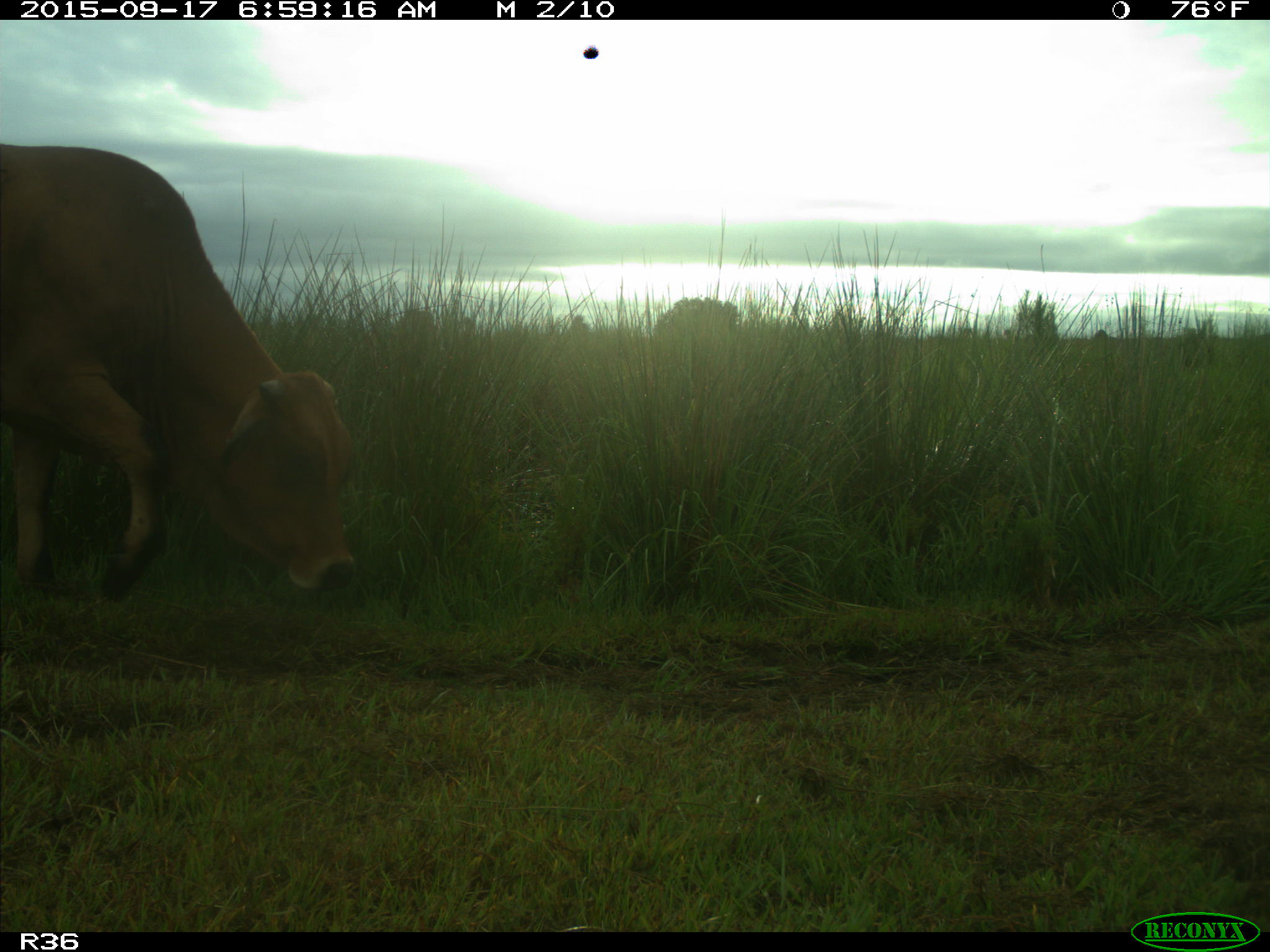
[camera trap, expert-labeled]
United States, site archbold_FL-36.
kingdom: Animalia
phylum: Chordata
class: Mammalia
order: Artiodactyla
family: Bovidae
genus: Bos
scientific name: Bos taurus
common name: domestic cow